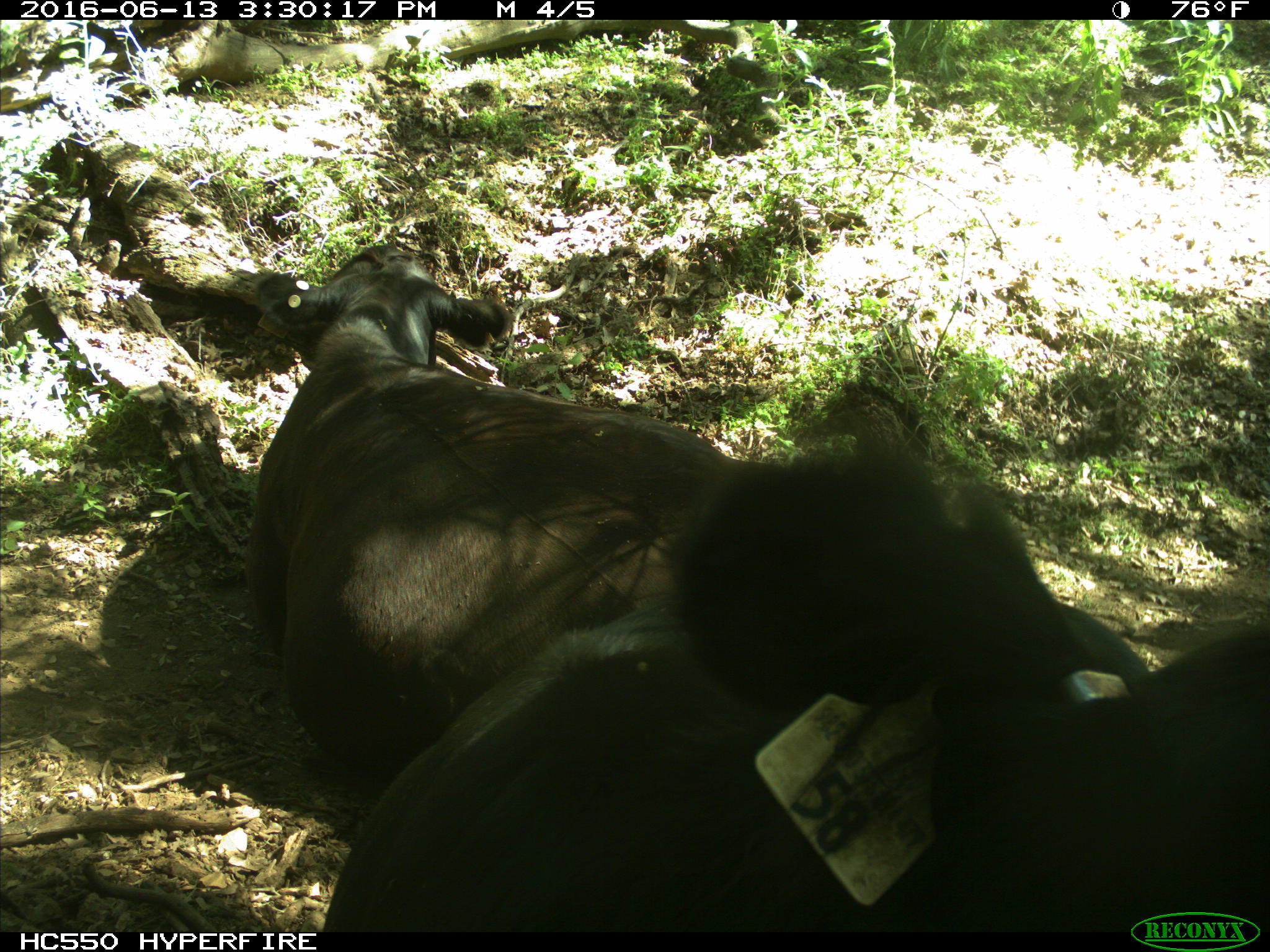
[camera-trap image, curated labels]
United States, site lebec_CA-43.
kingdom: Animalia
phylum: Chordata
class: Mammalia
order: Artiodactyla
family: Bovidae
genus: Bos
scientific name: Bos taurus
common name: domestic cow